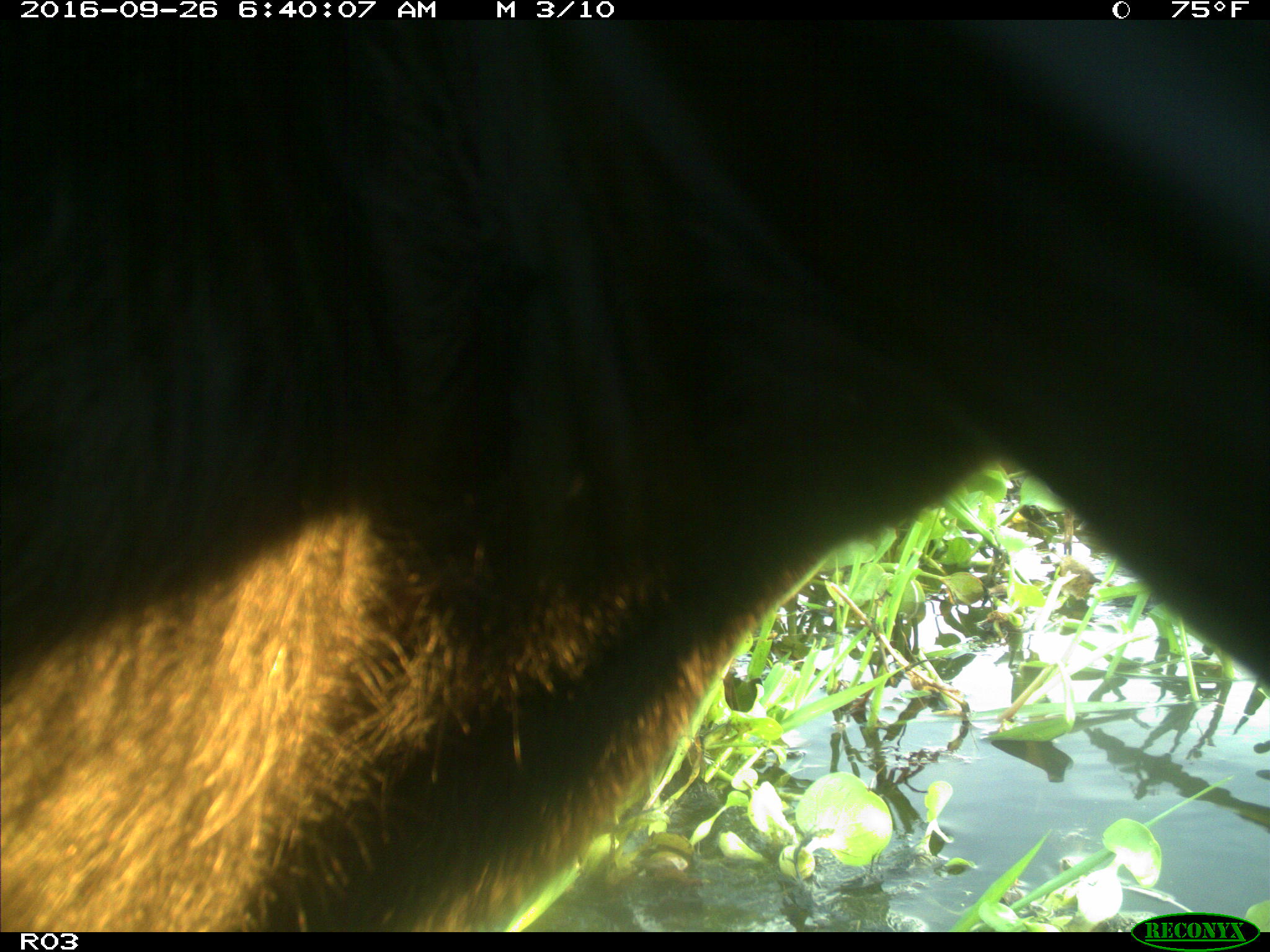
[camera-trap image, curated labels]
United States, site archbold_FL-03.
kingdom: Animalia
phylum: Chordata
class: Mammalia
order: Artiodactyla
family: Bovidae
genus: Bos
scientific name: Bos taurus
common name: domestic cow